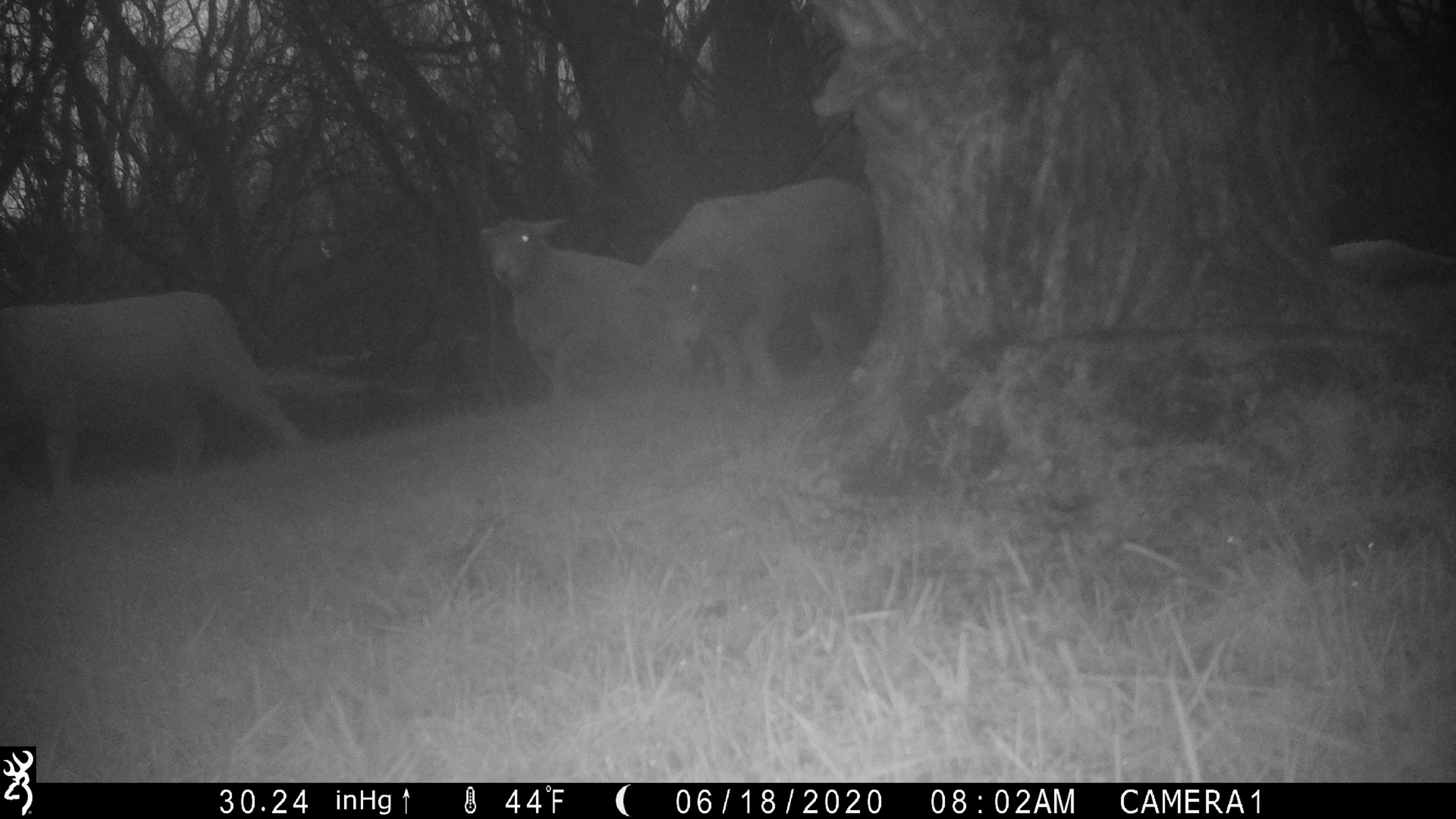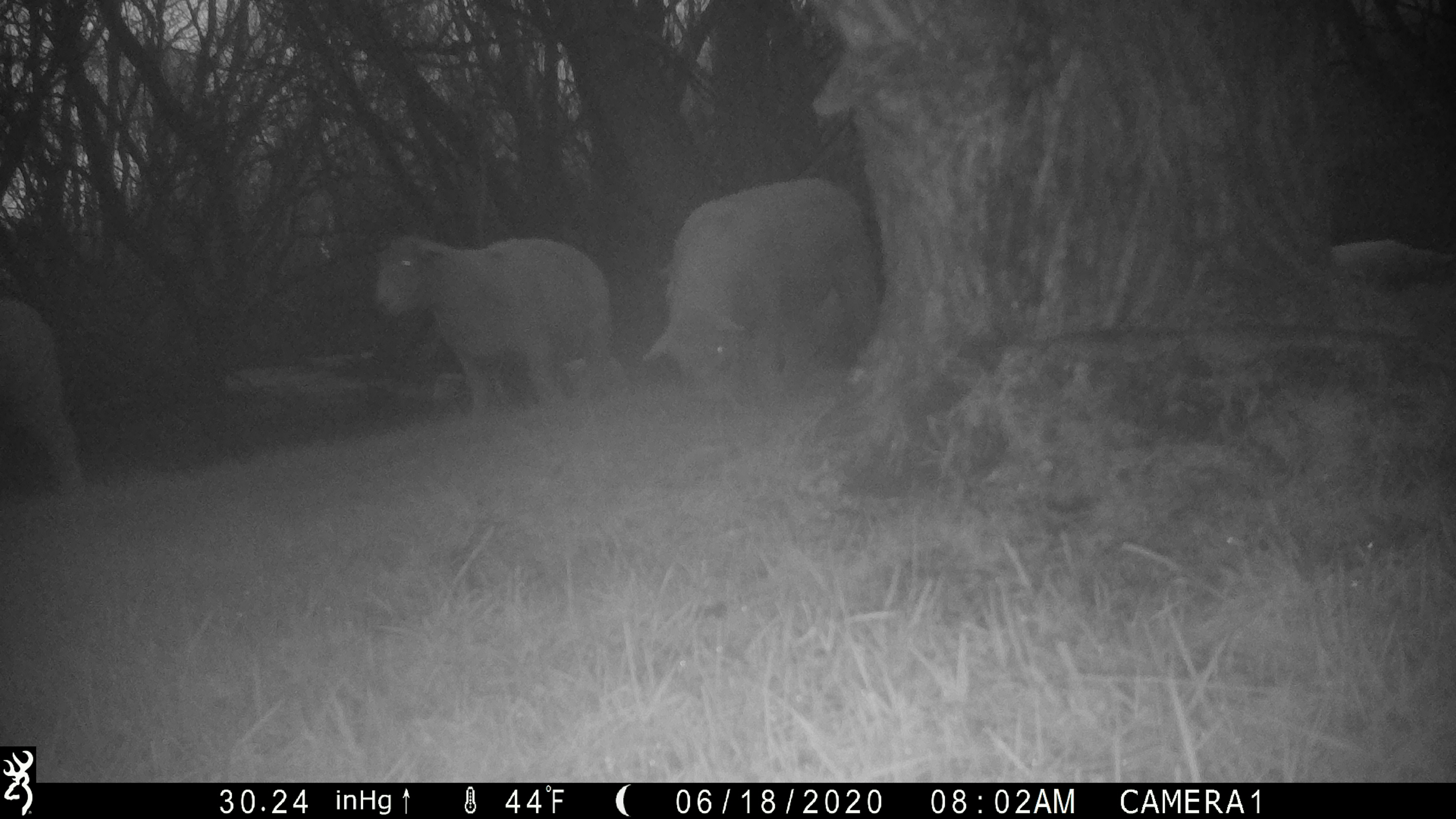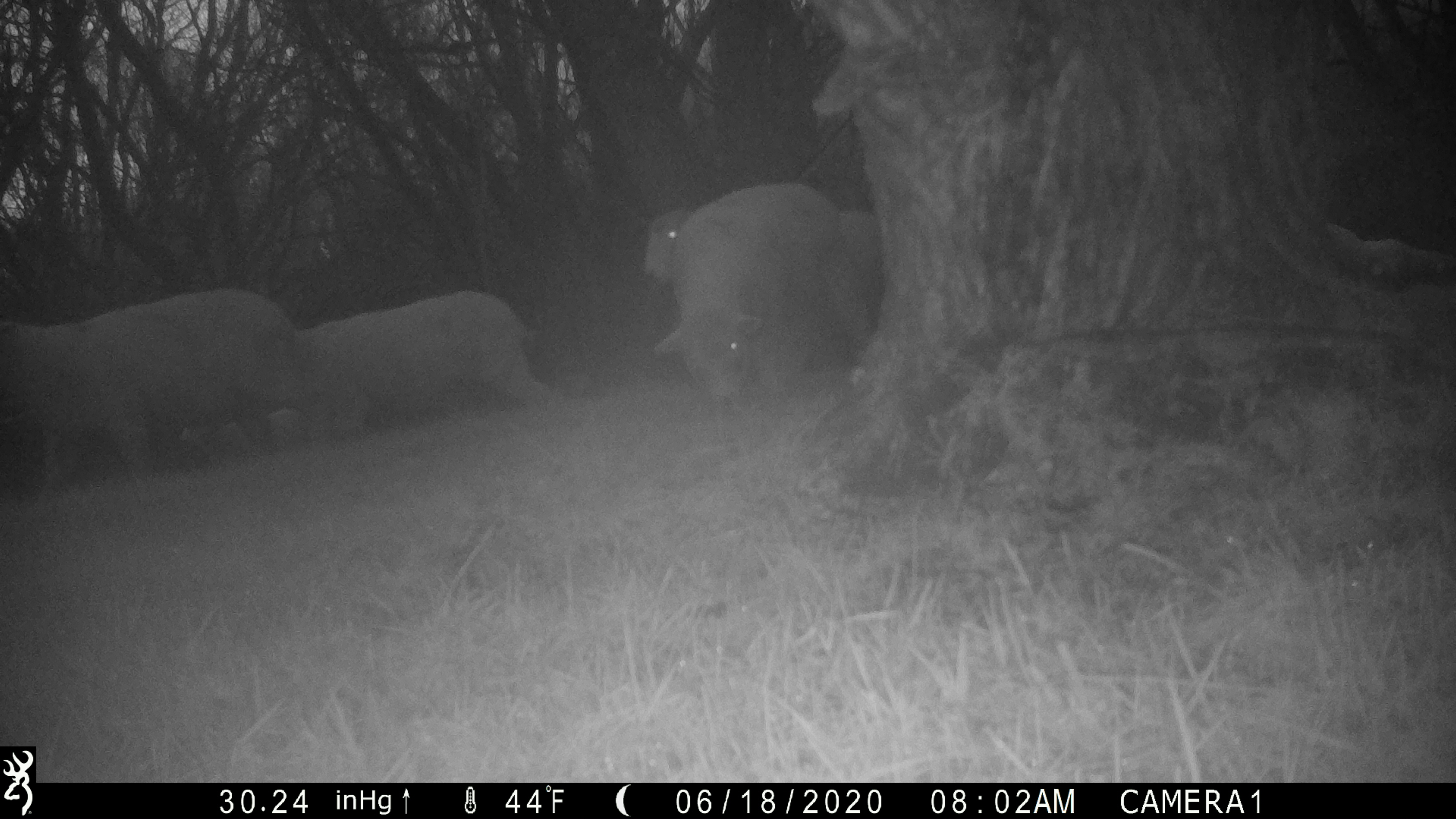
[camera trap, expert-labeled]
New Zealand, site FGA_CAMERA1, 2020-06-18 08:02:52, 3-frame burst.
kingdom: Animalia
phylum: Chordata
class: Mammalia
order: Artiodactyla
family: Bovidae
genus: Ovis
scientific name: Ovis aries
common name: domestic sheep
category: sheep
Sheep (domestic sheep) (Ovis aries).